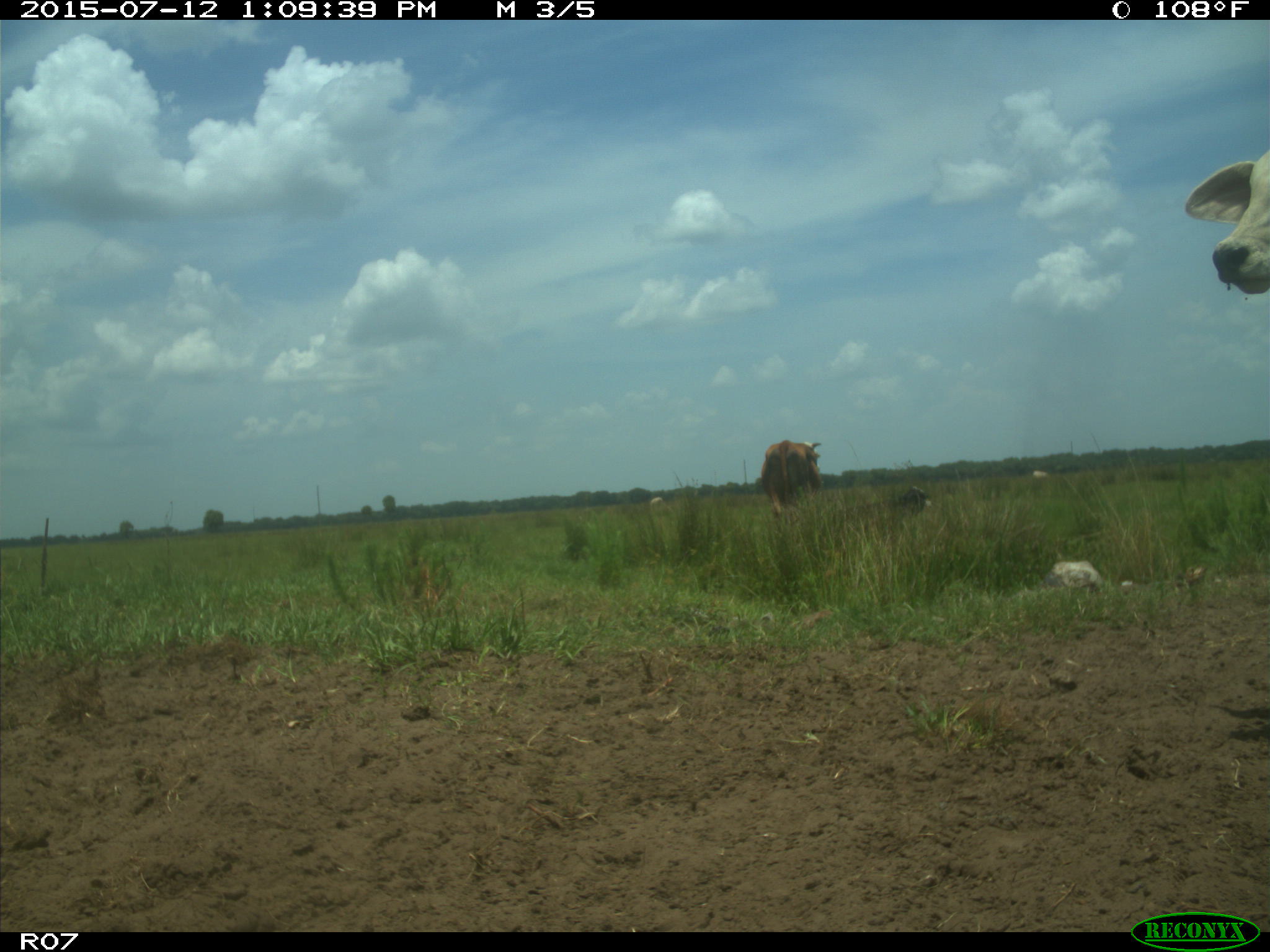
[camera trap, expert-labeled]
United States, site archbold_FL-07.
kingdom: Animalia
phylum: Chordata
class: Mammalia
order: Artiodactyla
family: Bovidae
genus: Bos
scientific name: Bos taurus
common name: domestic cow